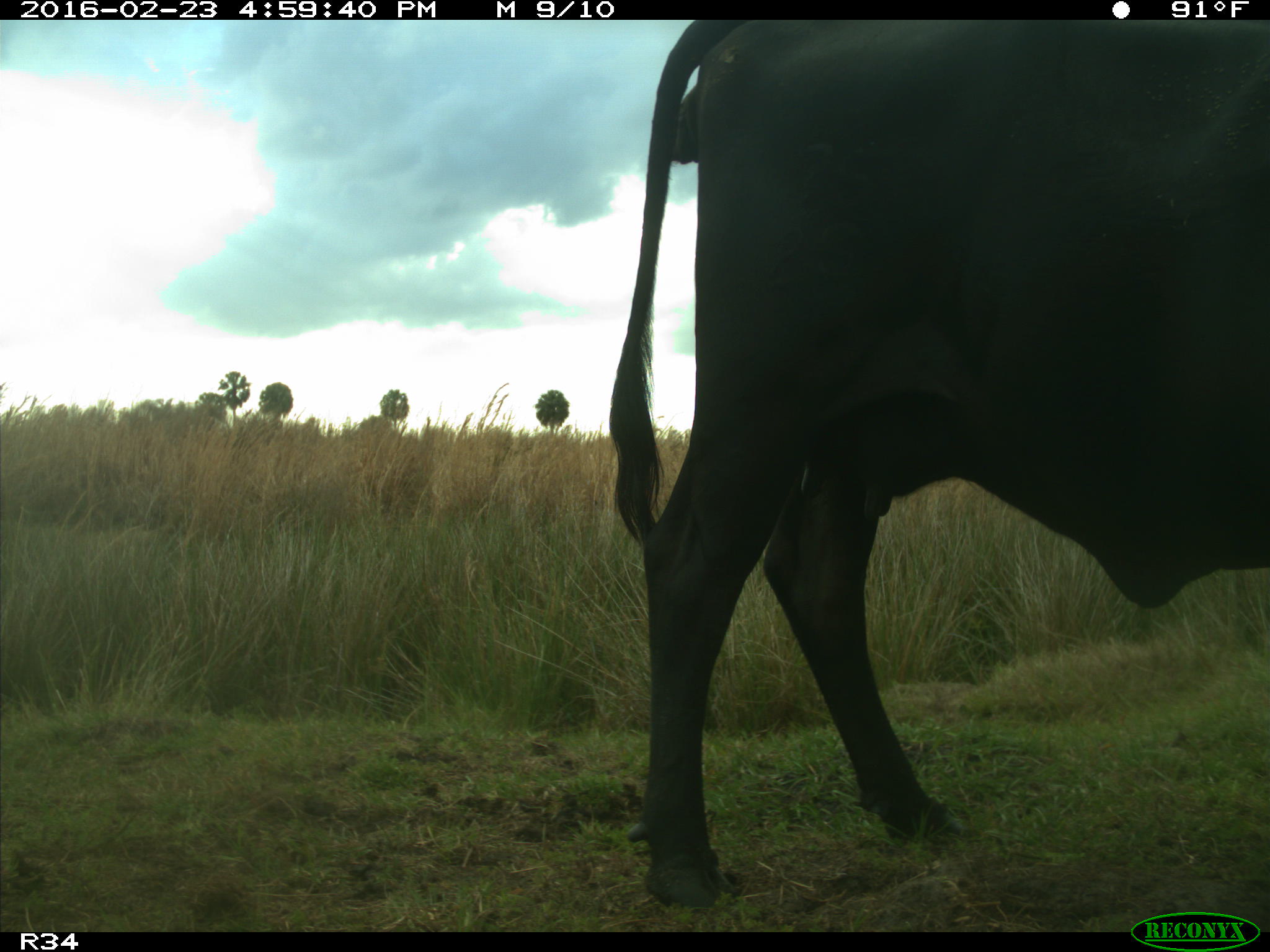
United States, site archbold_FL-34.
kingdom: Animalia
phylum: Chordata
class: Mammalia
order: Artiodactyla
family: Bovidae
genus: Bos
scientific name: Bos taurus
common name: domestic cow